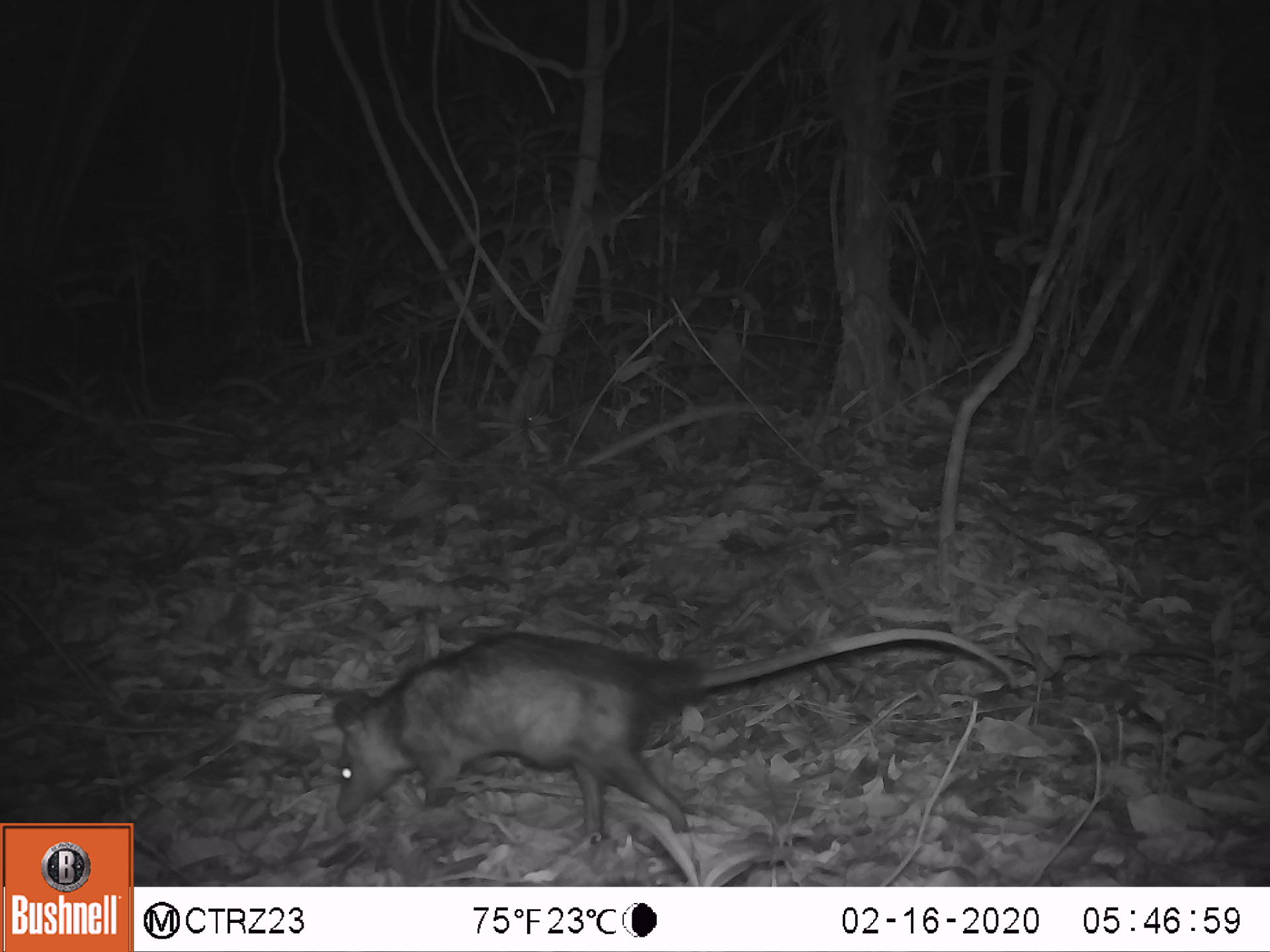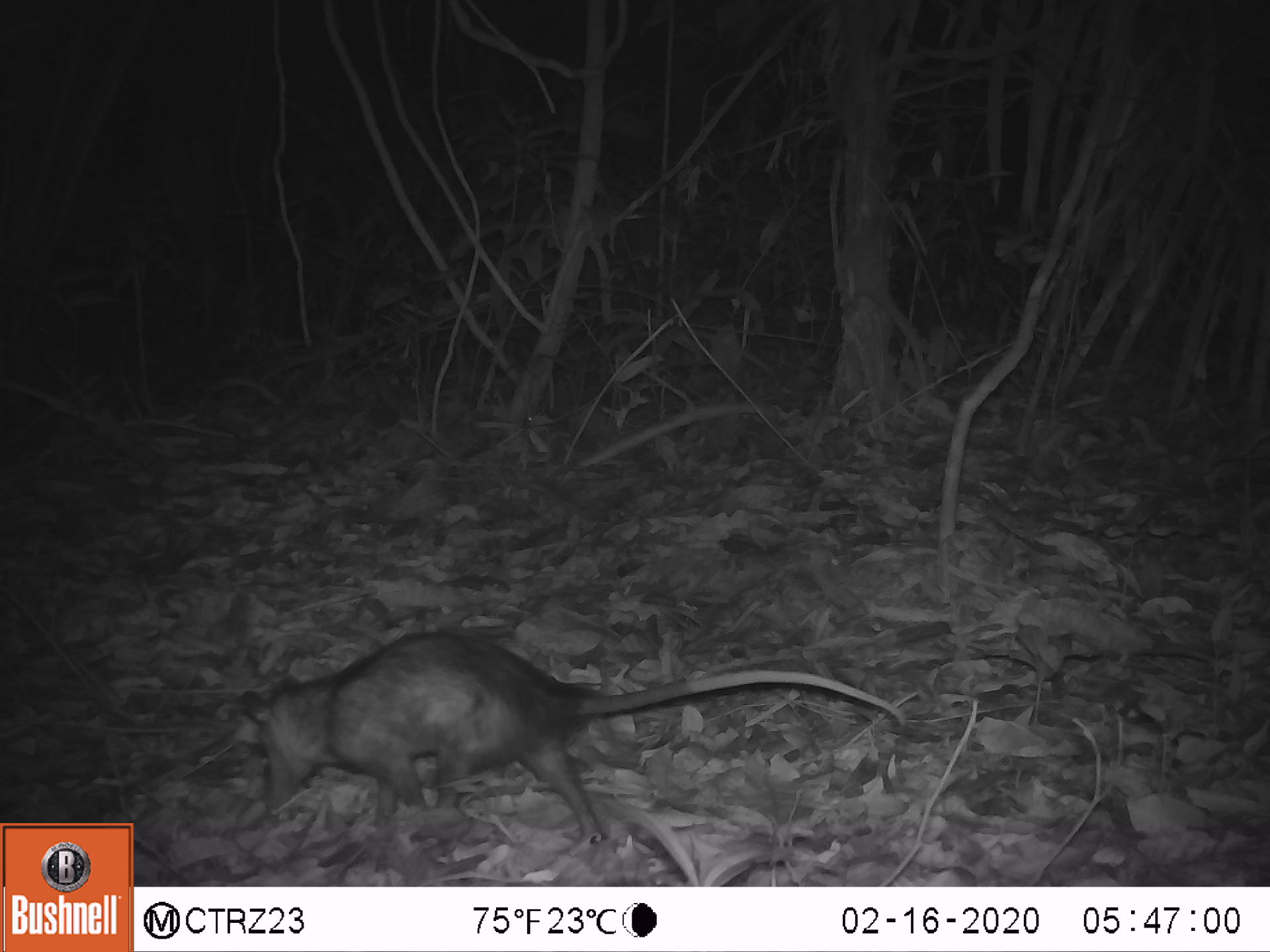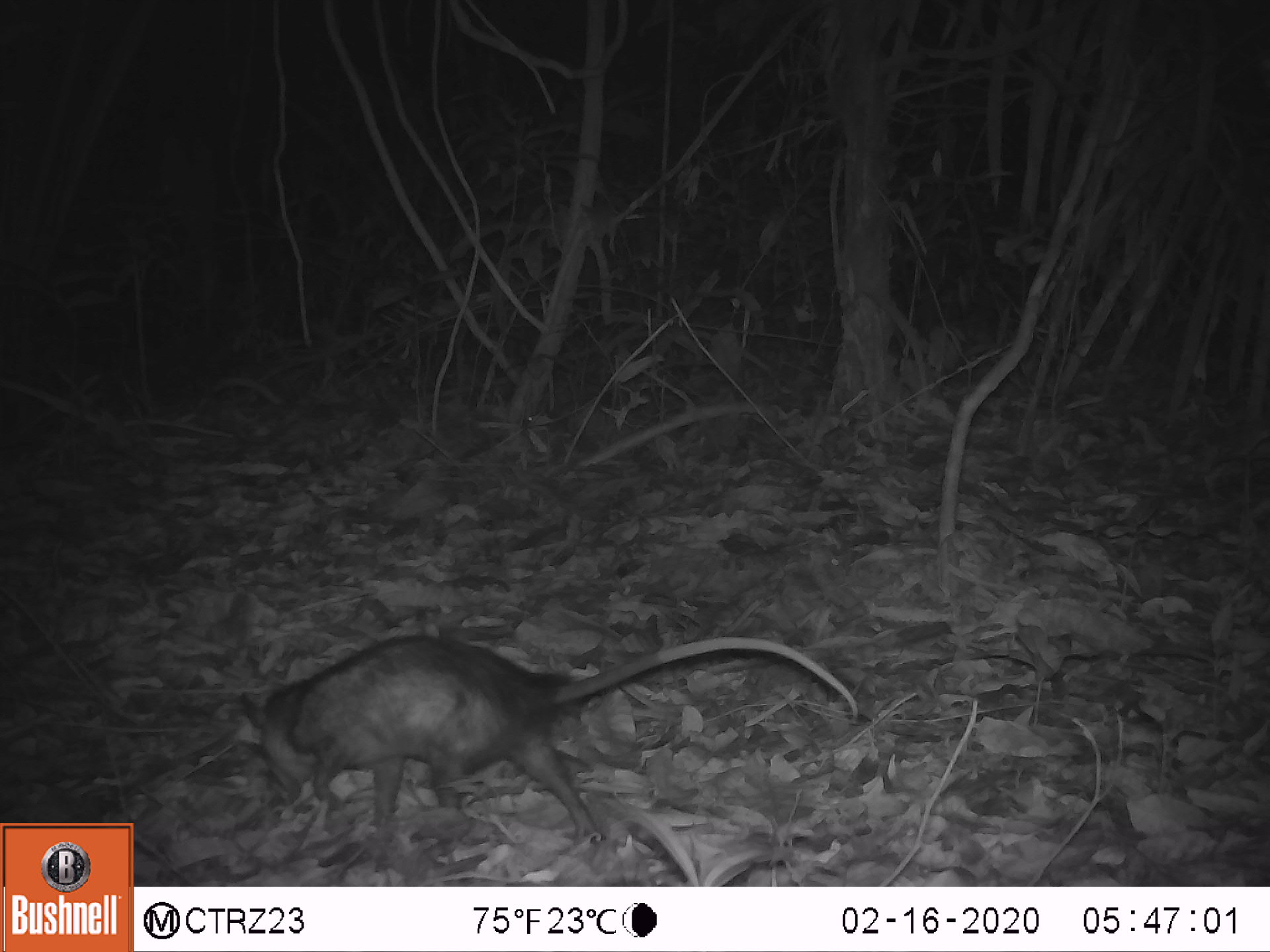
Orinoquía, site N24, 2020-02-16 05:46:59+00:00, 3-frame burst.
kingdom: Animalia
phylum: Chordata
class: Mammalia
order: Didelphimorphia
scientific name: Didelphimorphia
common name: possum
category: unknown possum